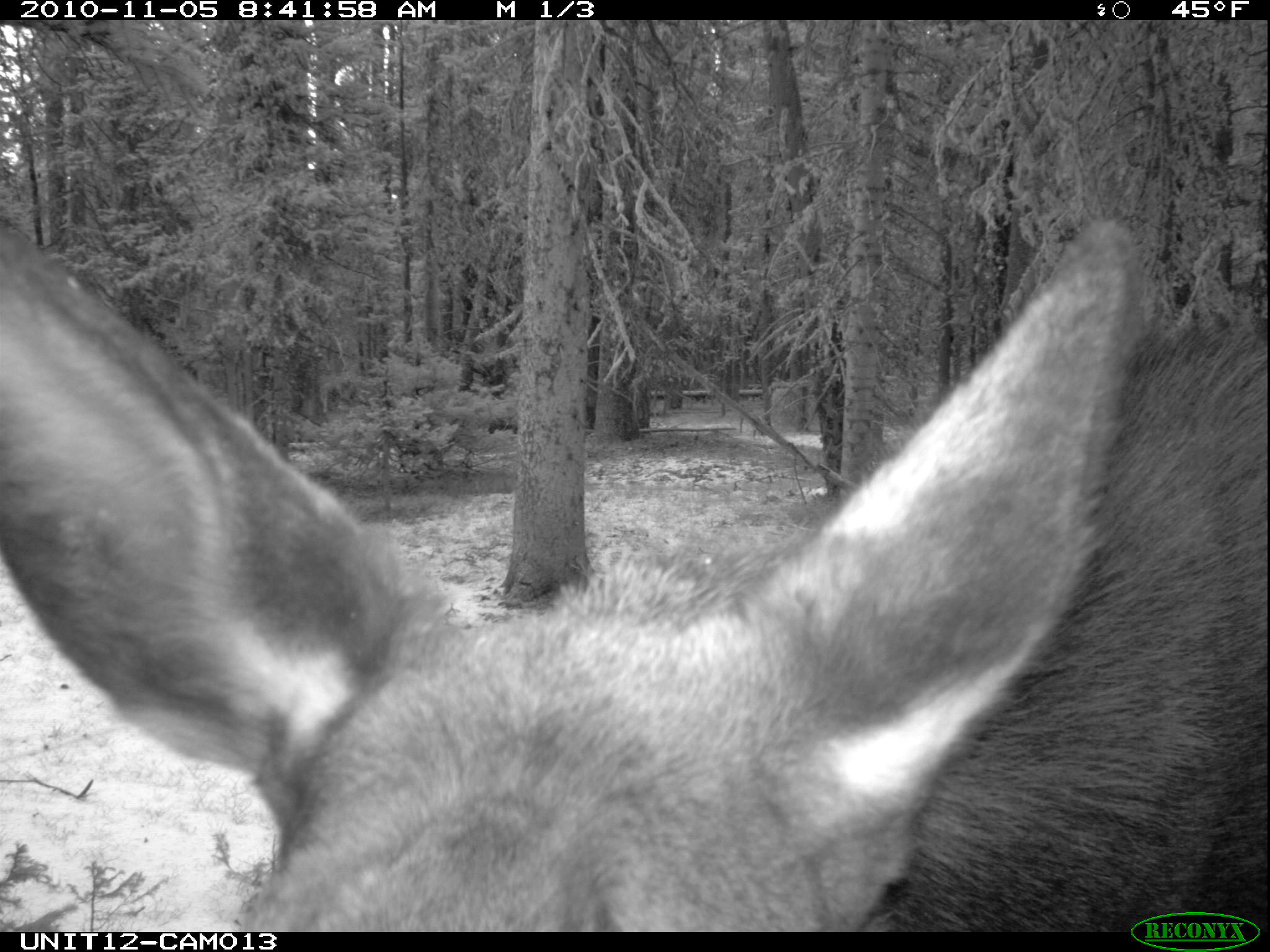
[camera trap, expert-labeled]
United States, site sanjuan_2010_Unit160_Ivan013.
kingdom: Animalia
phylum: Chordata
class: Mammalia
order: Artiodactyla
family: Cervidae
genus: Alces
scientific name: Alces alces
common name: moose